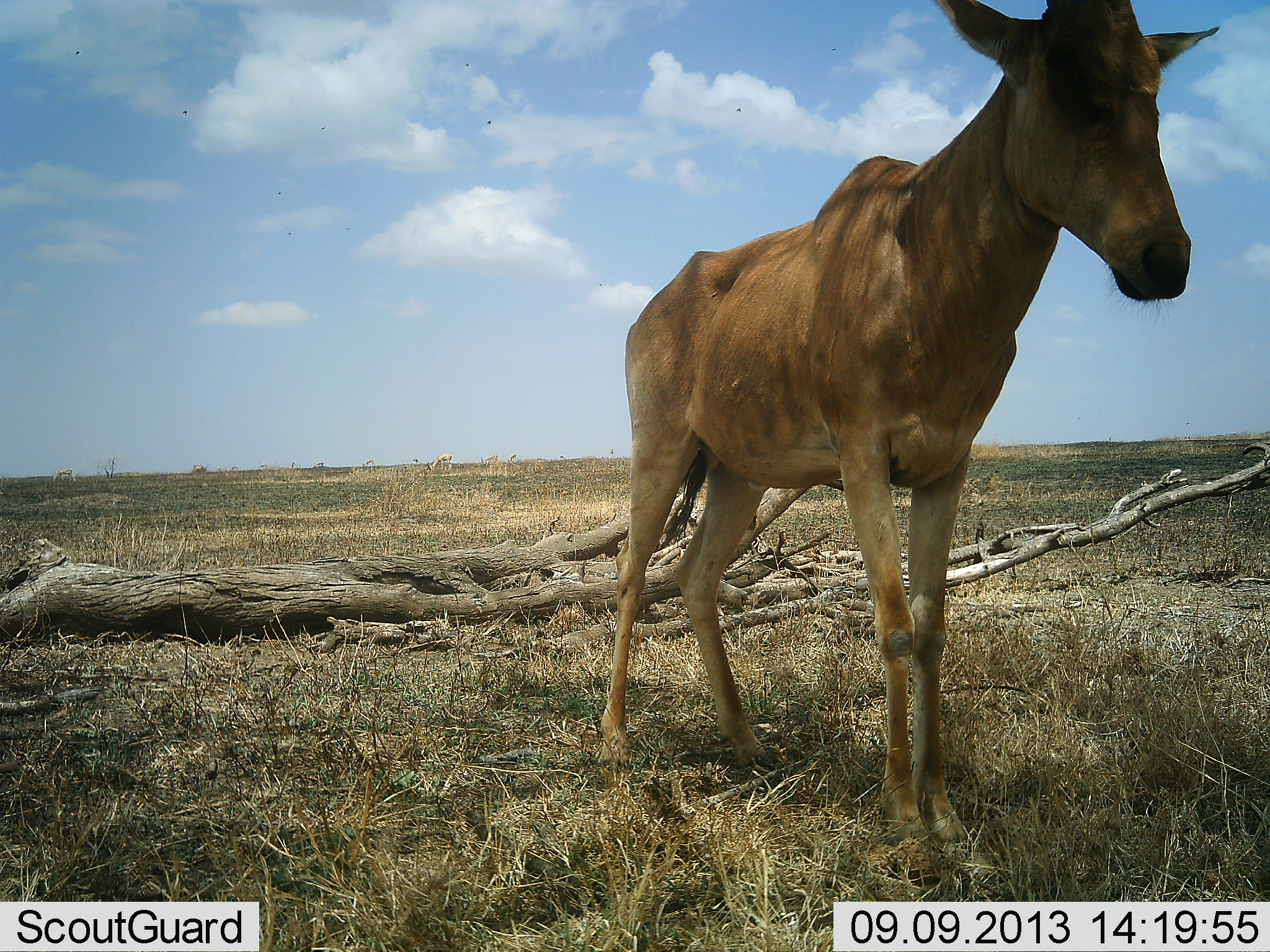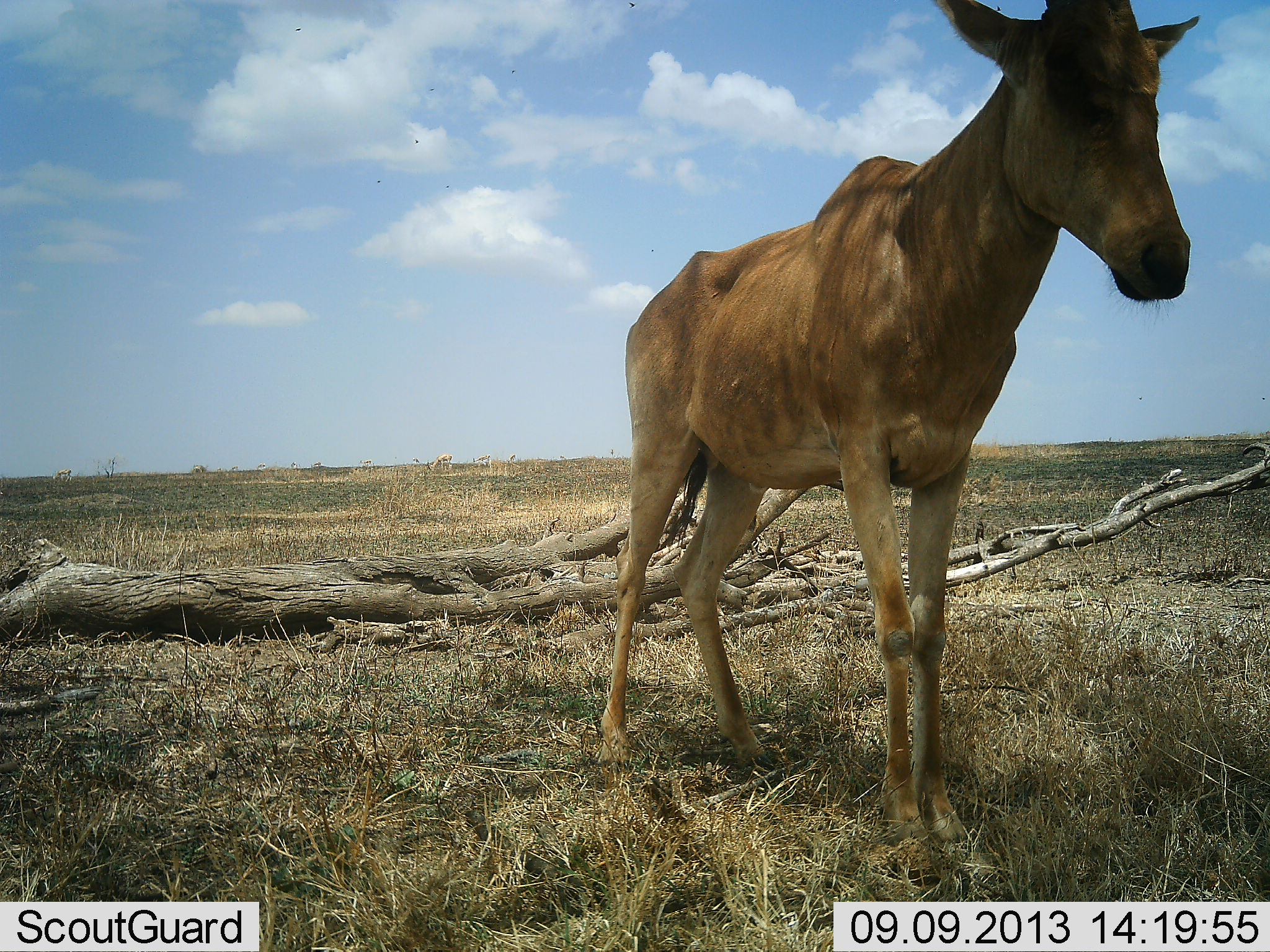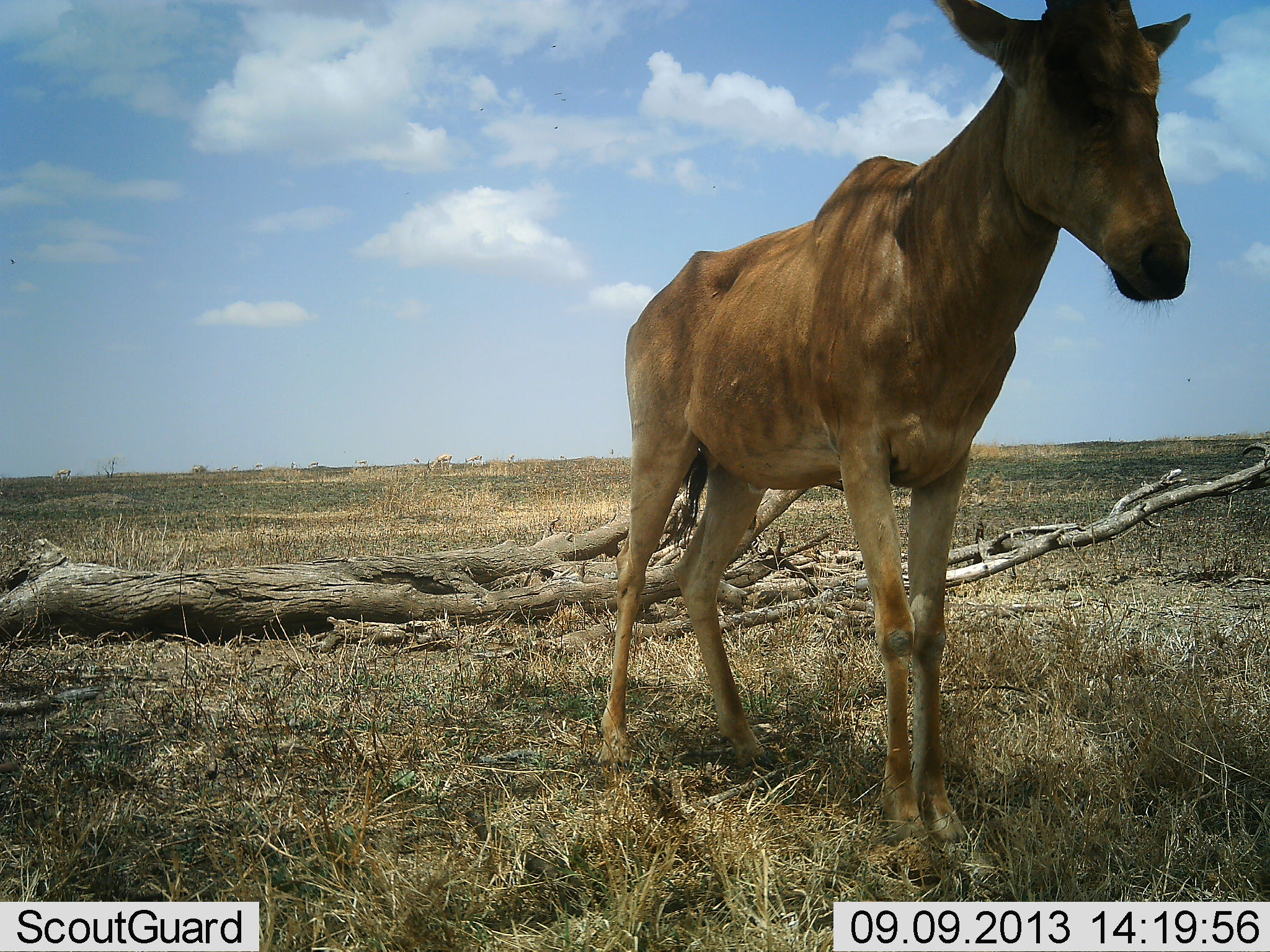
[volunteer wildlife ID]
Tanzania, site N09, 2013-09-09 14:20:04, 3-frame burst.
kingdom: Animalia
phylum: Chordata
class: Mammalia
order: Artiodactyla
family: Bovidae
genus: Alcelaphus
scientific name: Alcelaphus buselaphus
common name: hartebeest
Hartebeest (Alcelaphus buselaphus), count 1. Behavior (volunteer vote fractions): standing 100%, resting 0%, moving 15%, interacting 0%. Young present (vote fraction): 0%. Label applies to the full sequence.